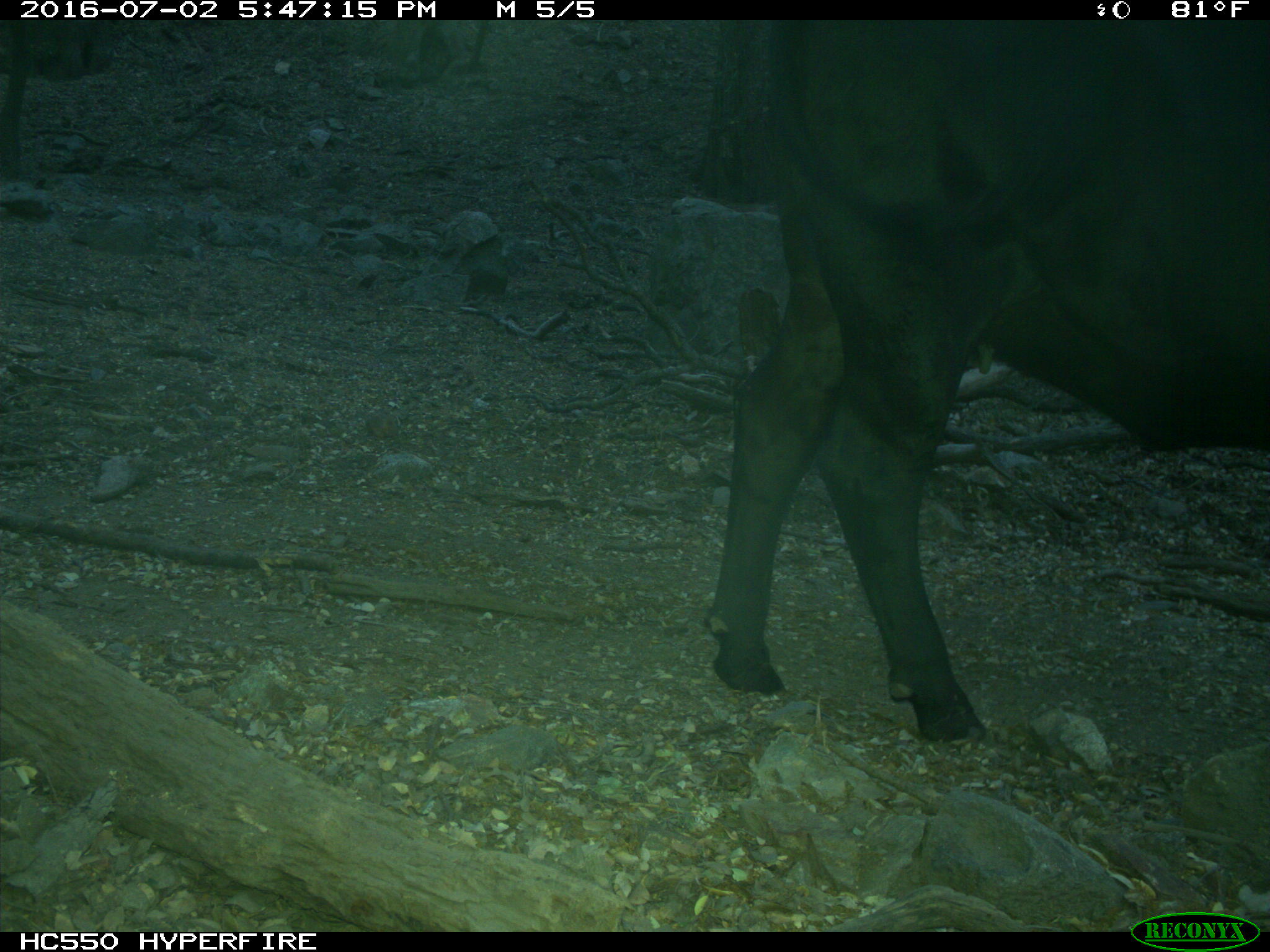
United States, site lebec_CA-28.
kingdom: Animalia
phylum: Chordata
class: Mammalia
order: Artiodactyla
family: Bovidae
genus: Bos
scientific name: Bos taurus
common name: domestic cow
Bos taurus (domestic cow).